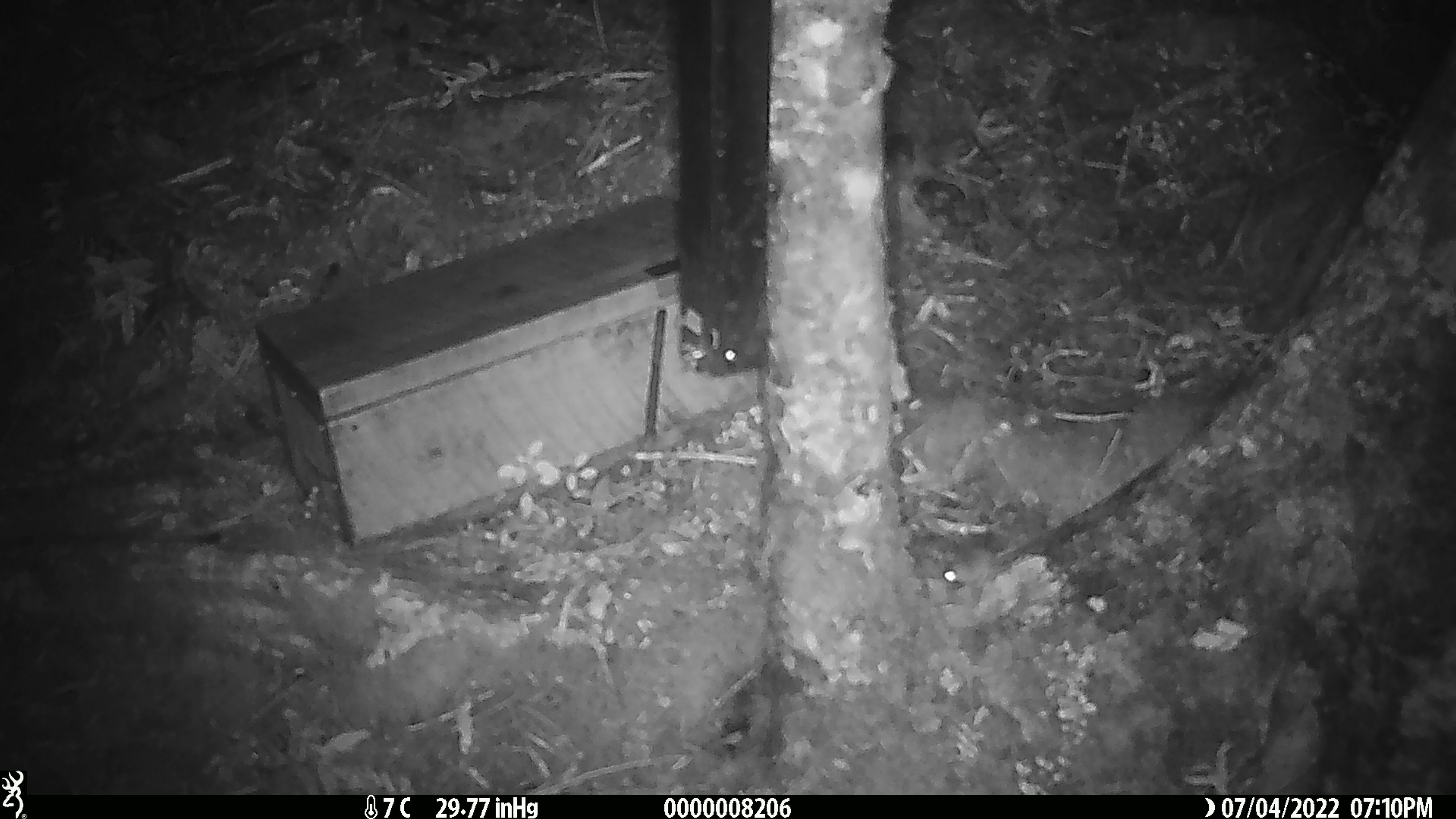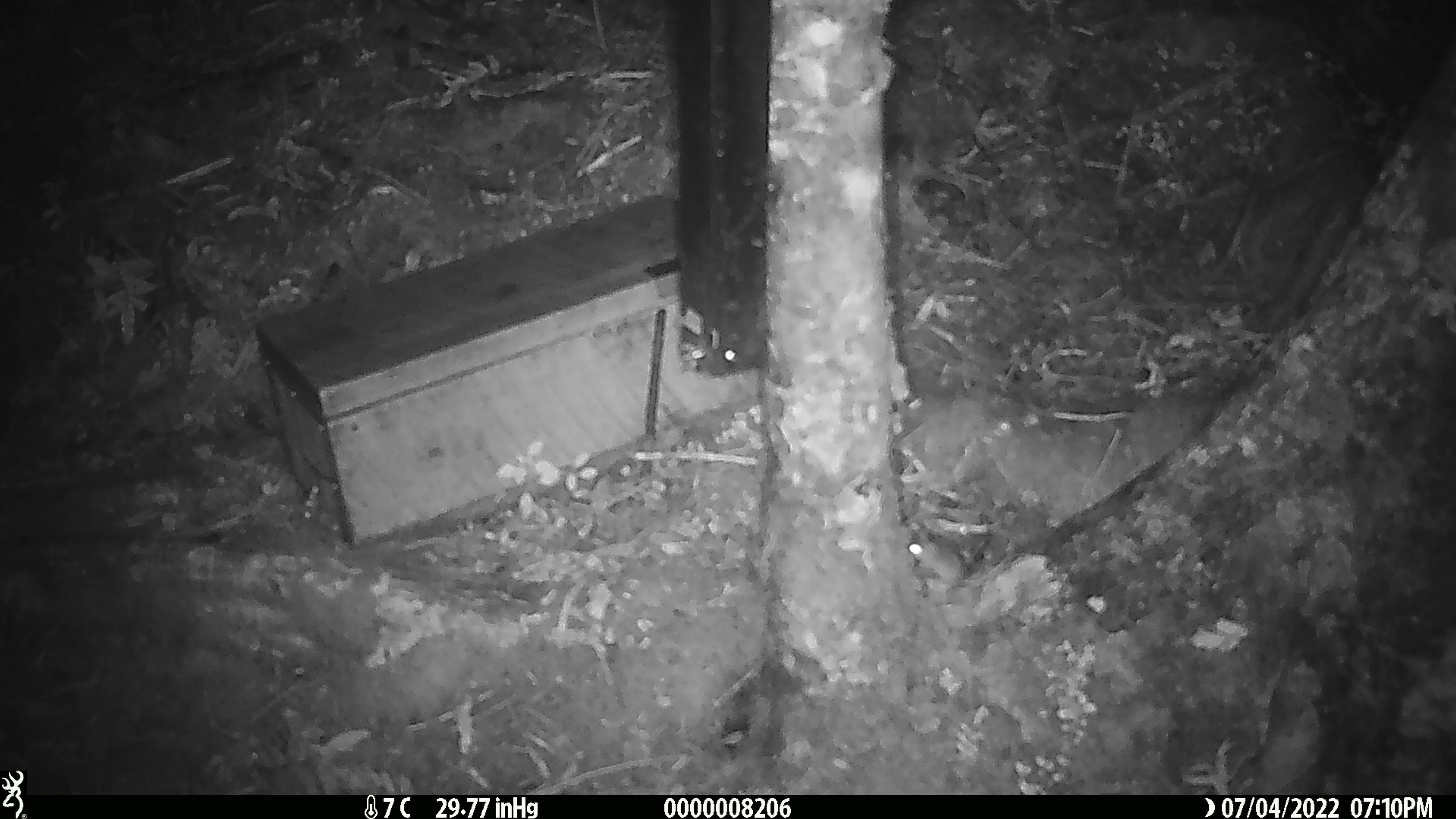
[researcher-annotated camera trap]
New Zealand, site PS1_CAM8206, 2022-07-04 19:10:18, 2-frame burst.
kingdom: Animalia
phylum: Chordata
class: Mammalia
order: Rodentia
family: Muridae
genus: Mus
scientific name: Mus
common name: mouse